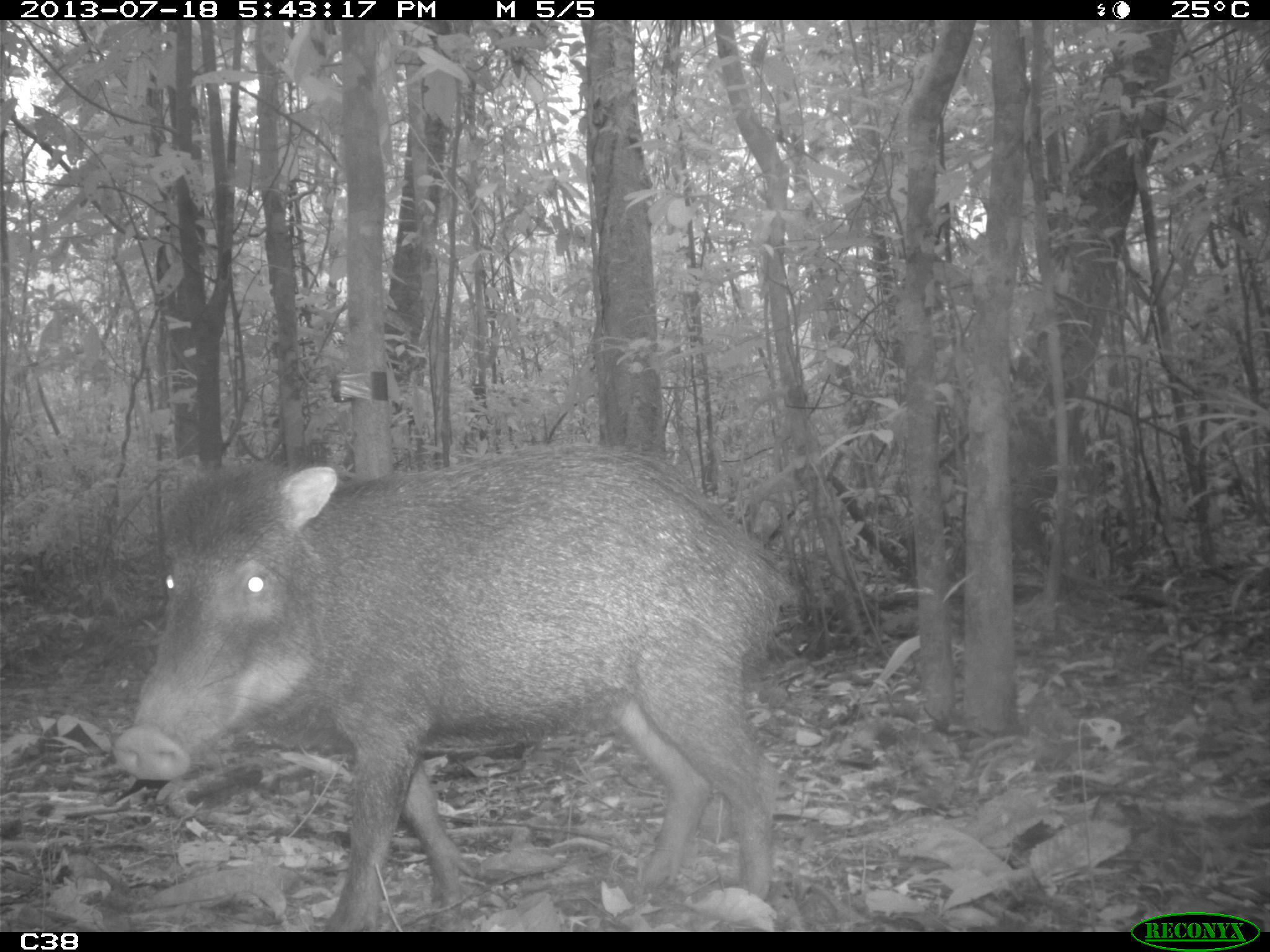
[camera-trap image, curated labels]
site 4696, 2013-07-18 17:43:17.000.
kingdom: Animalia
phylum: Chordata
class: Mammalia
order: Artiodactyla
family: Tayassuidae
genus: Tayassu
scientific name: Tayassu pecari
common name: white-lipped peccary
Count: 3.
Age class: adult.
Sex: male.